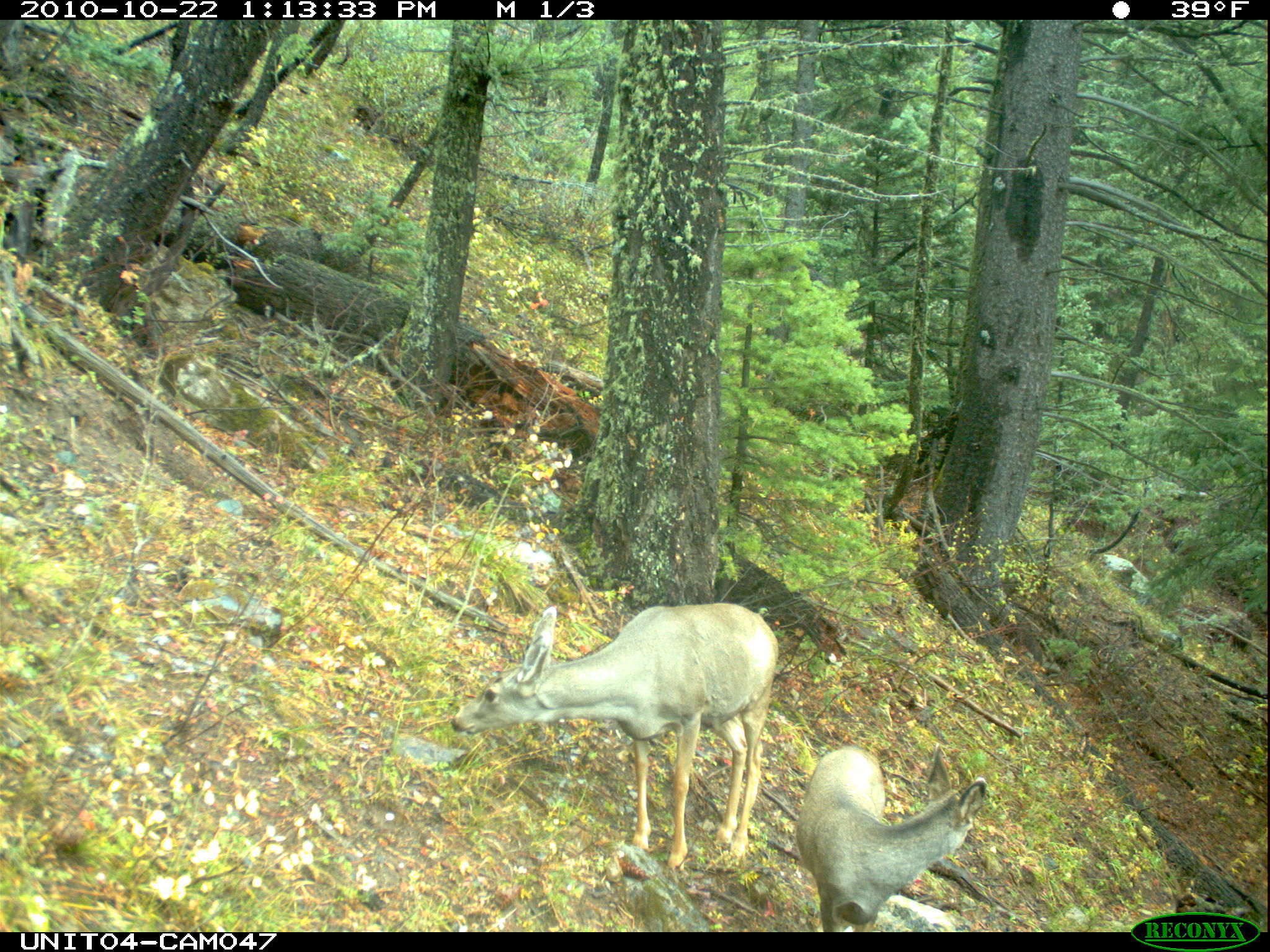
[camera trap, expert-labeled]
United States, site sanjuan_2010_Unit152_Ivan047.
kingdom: Animalia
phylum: Chordata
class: Mammalia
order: Artiodactyla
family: Cervidae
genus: Odocoileus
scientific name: Odocoileus hemionus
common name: mule deer